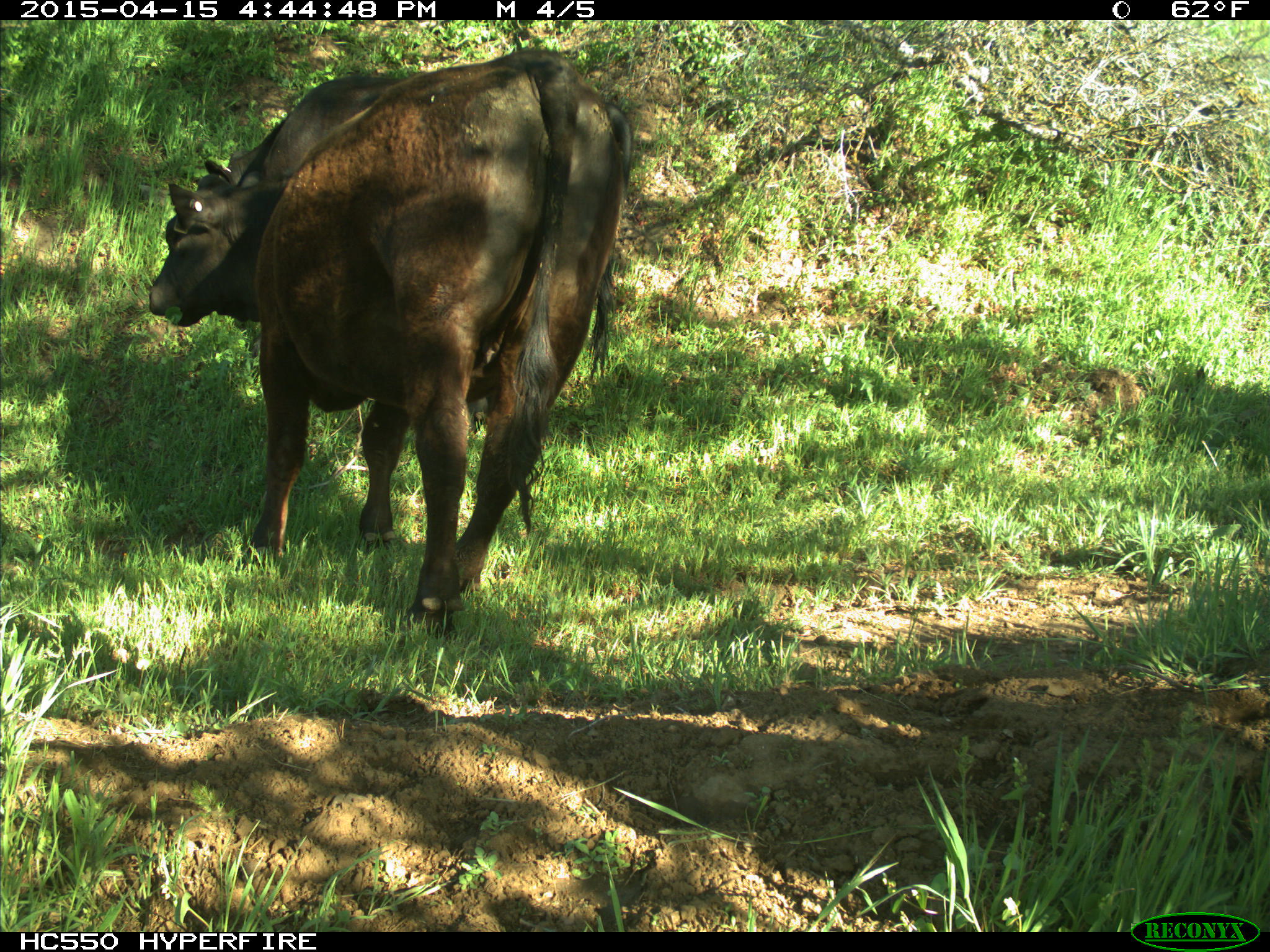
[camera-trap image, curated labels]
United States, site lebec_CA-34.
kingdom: Animalia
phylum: Chordata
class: Mammalia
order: Artiodactyla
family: Bovidae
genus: Bos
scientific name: Bos taurus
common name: domestic cow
Bos taurus (domestic cow).